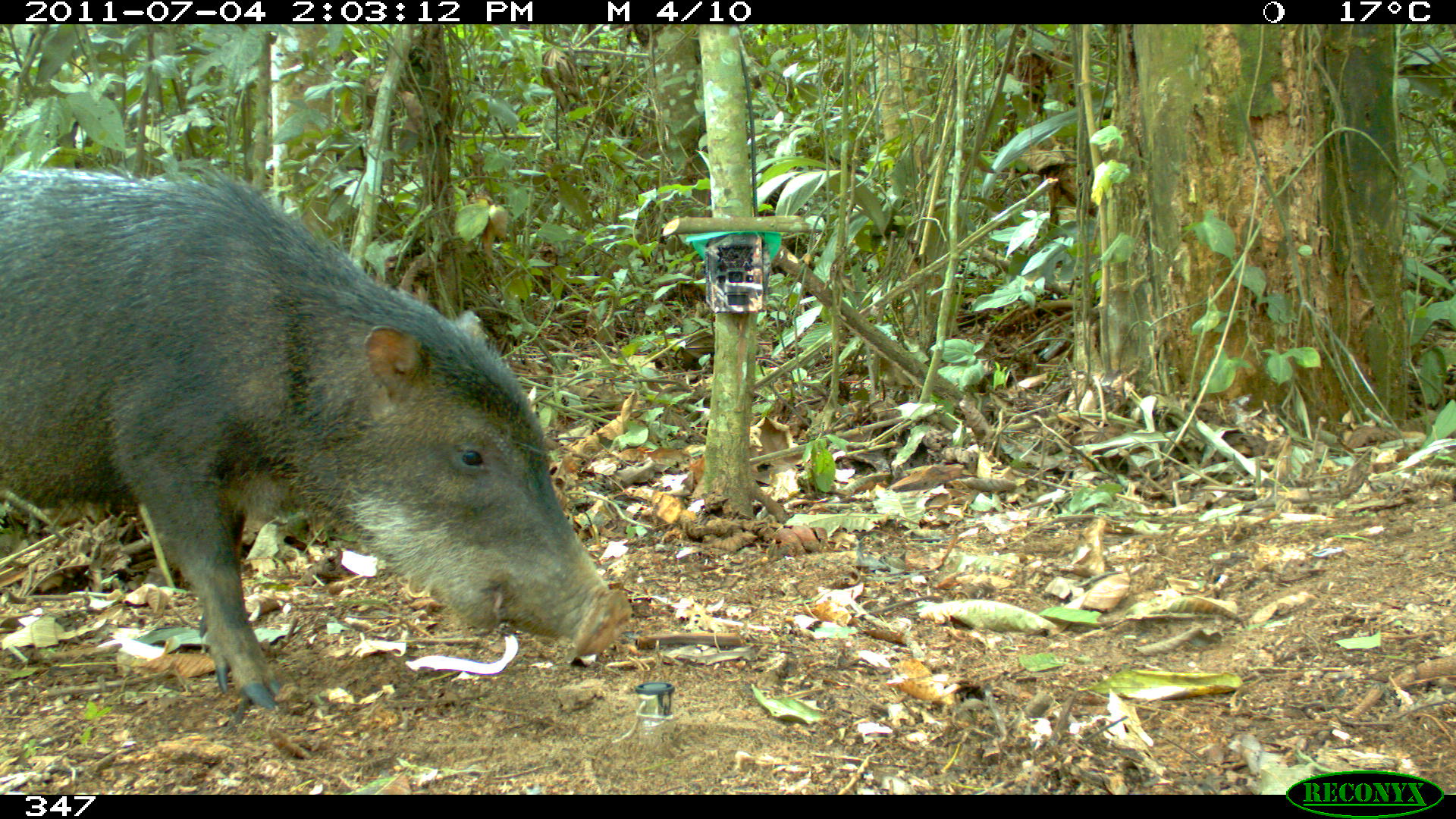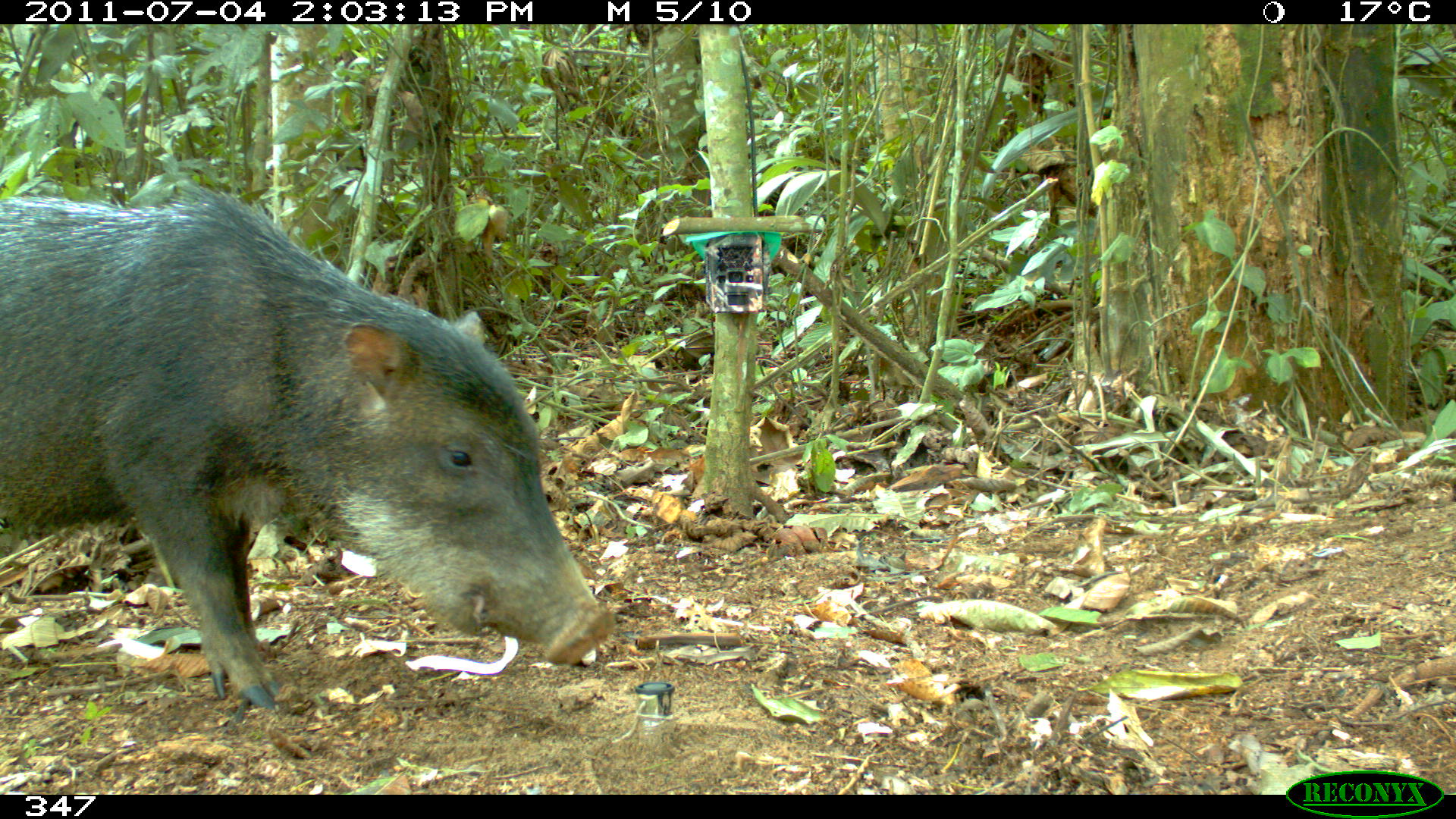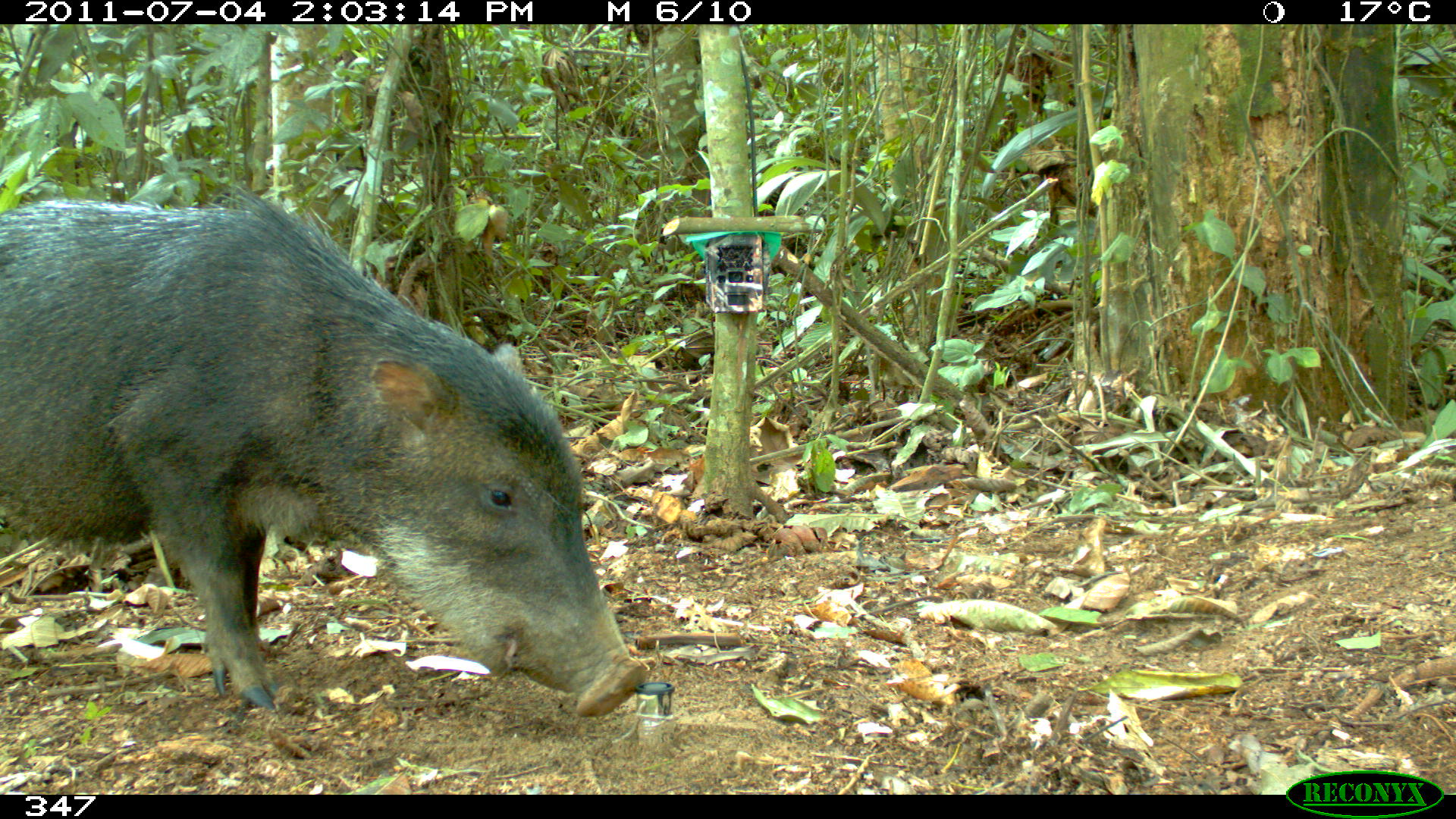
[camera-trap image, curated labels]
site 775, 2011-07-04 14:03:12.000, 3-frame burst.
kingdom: Animalia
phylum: Chordata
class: Mammalia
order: Artiodactyla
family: Tayassuidae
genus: Tayassu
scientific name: Tayassu pecari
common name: white-lipped peccary